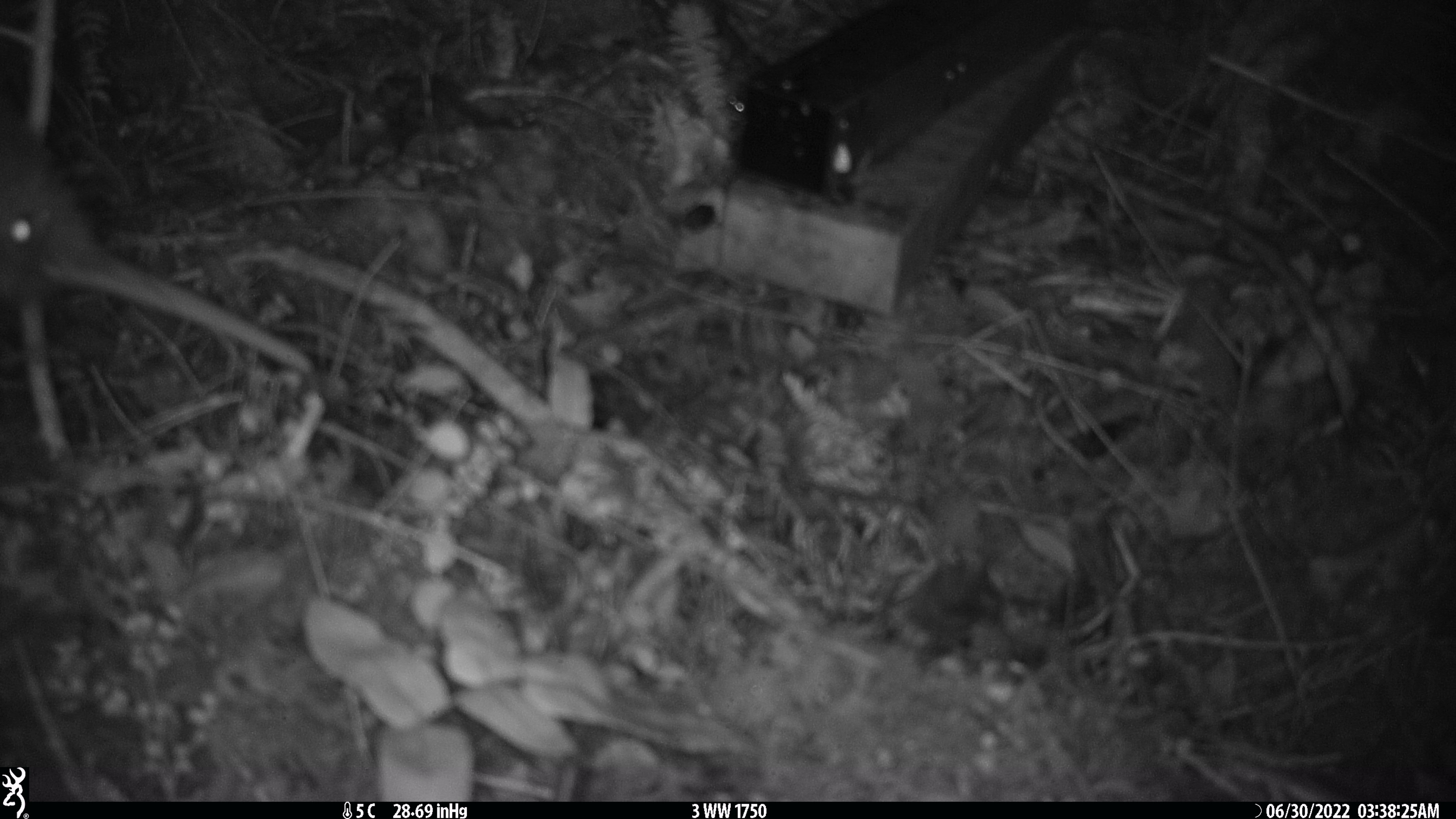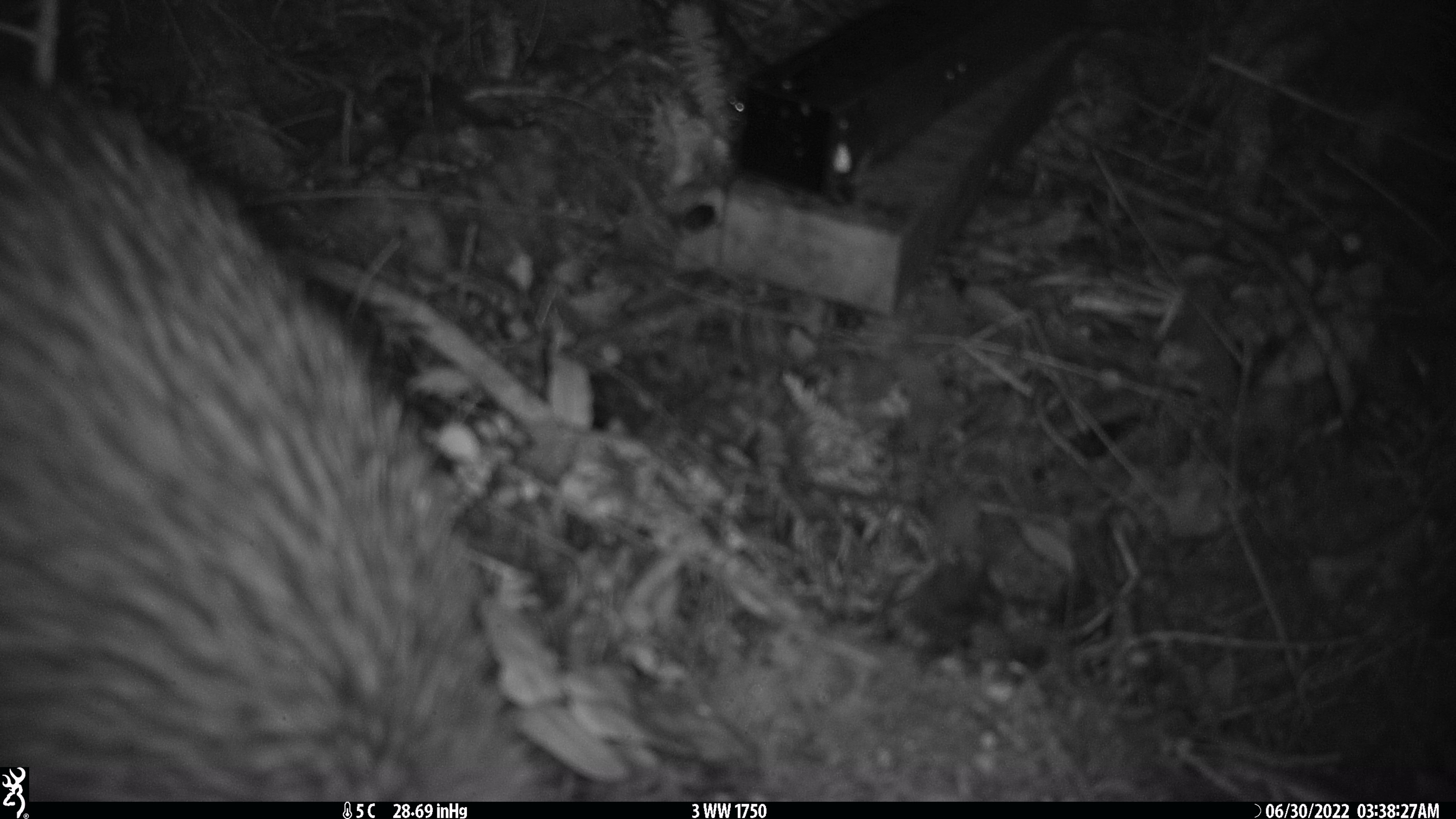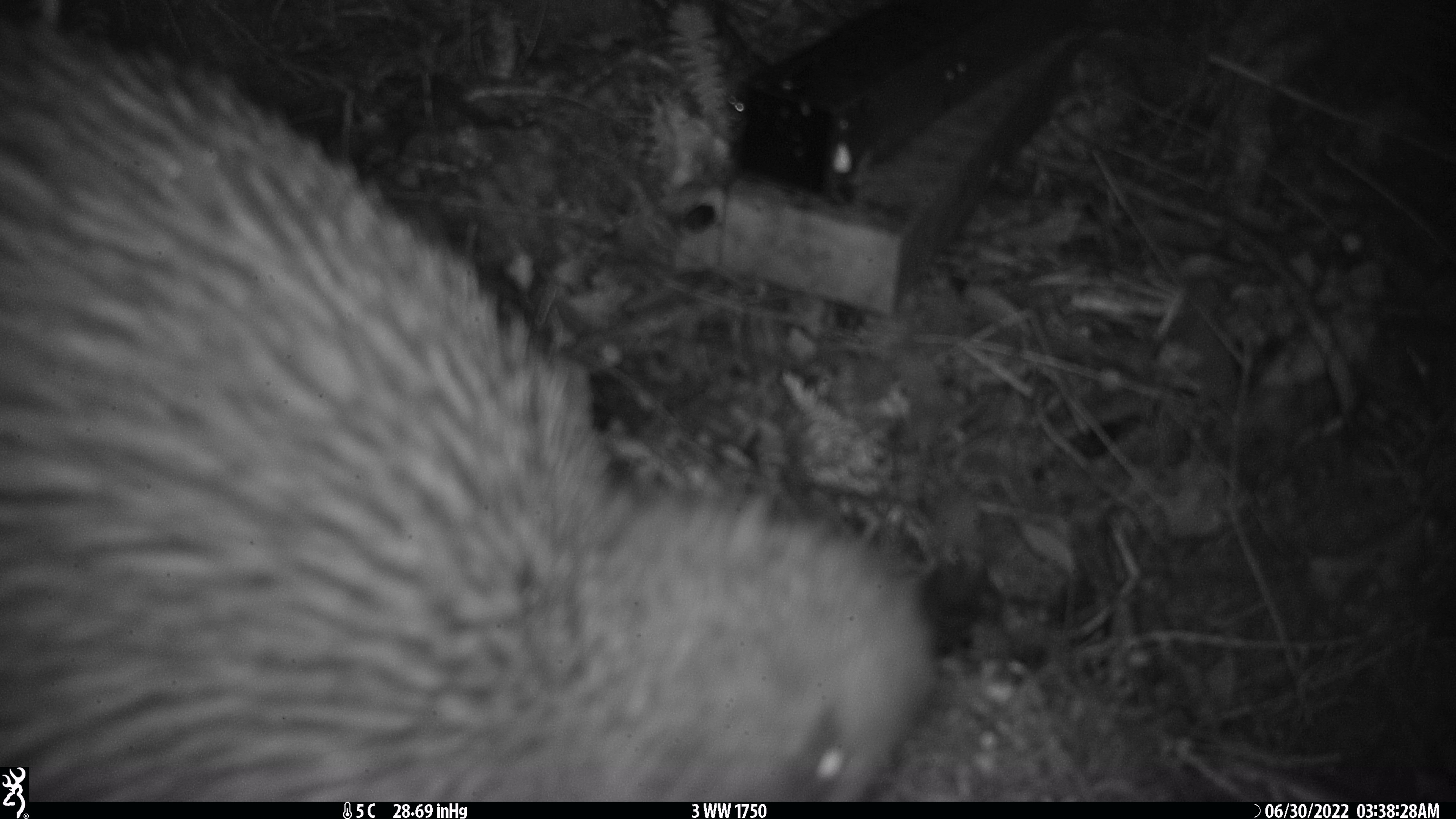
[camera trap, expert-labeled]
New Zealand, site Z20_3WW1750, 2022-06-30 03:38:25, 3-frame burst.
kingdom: Animalia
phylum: Chordata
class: Aves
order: Apterygiformes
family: Apterygidae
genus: Apteryx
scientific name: Apteryx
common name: kiwi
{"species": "kiwi (Apteryx)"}